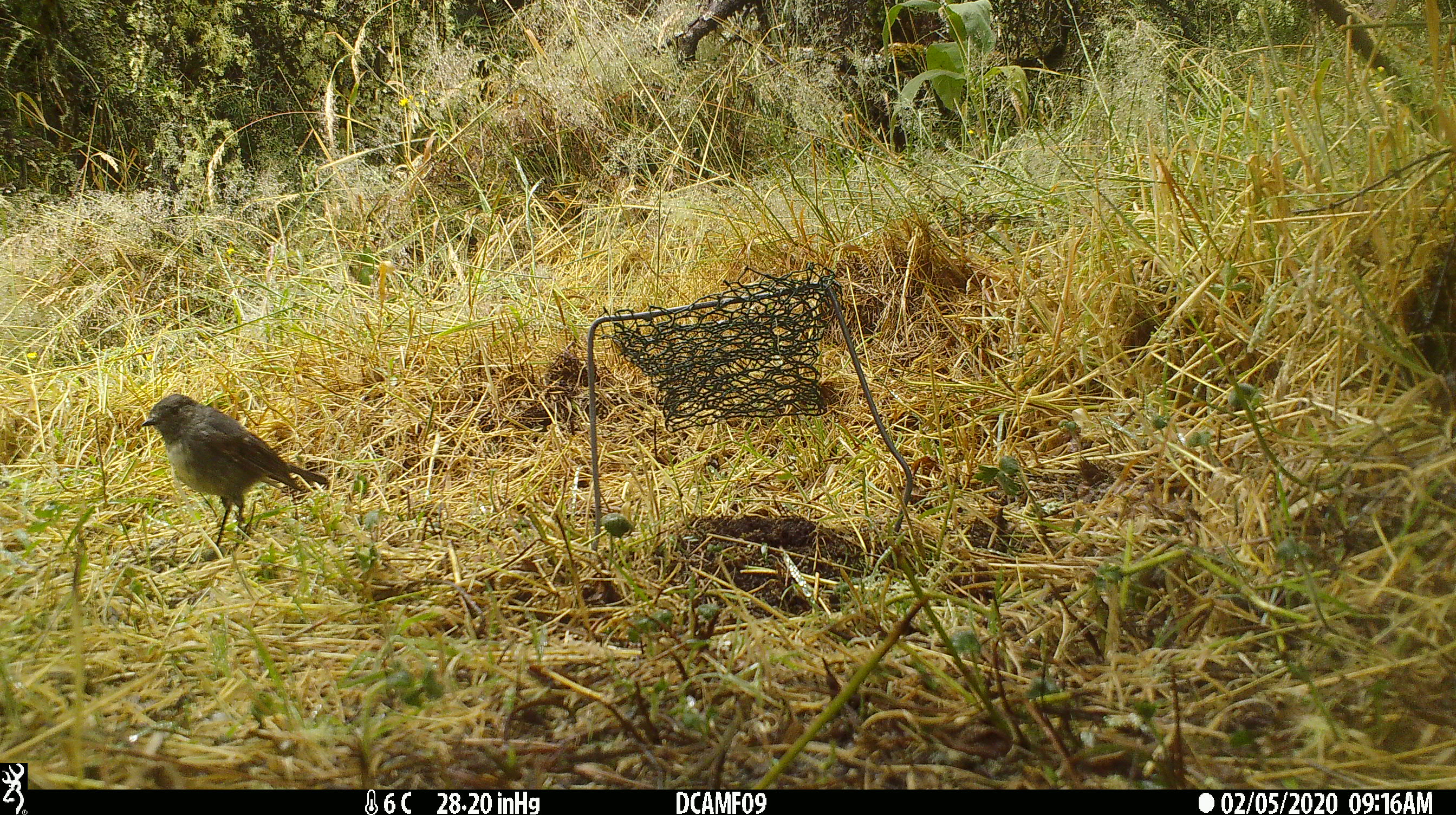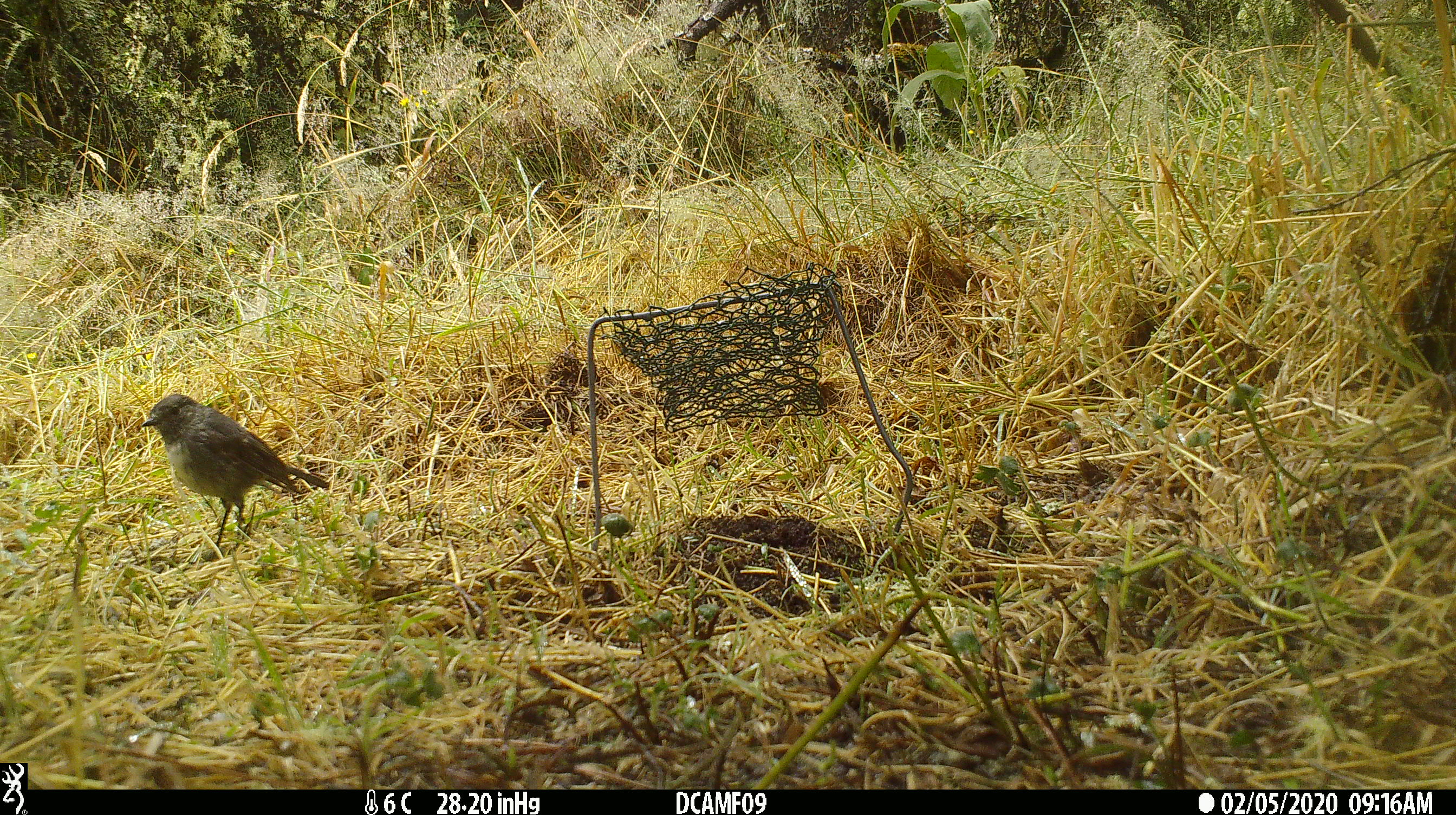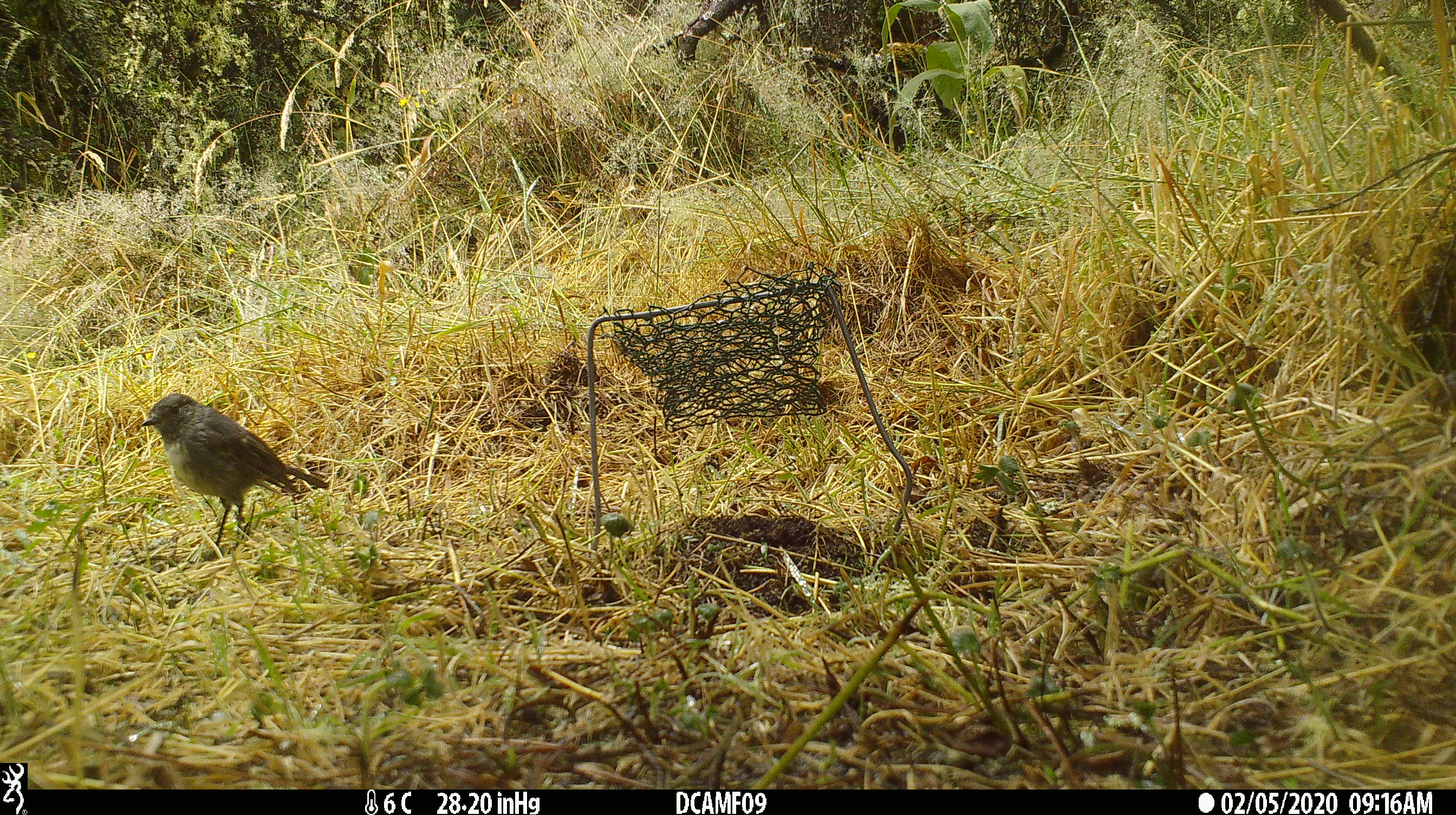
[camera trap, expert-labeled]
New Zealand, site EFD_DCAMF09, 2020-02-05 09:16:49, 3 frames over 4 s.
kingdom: Animalia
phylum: Chordata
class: Aves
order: Passeriformes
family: Petroicidae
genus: Petroica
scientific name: Petroica australis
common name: new zealand robin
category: robin